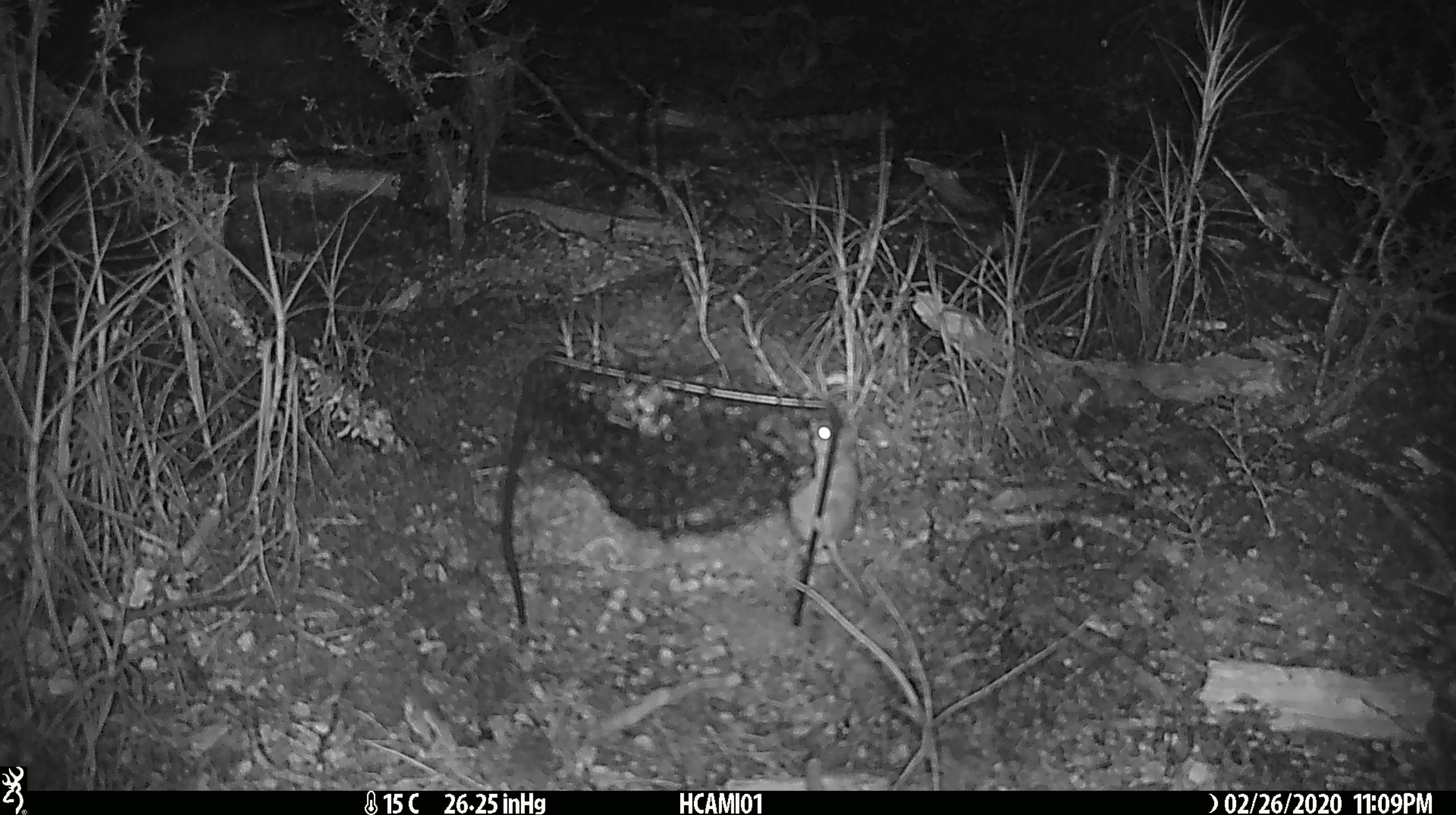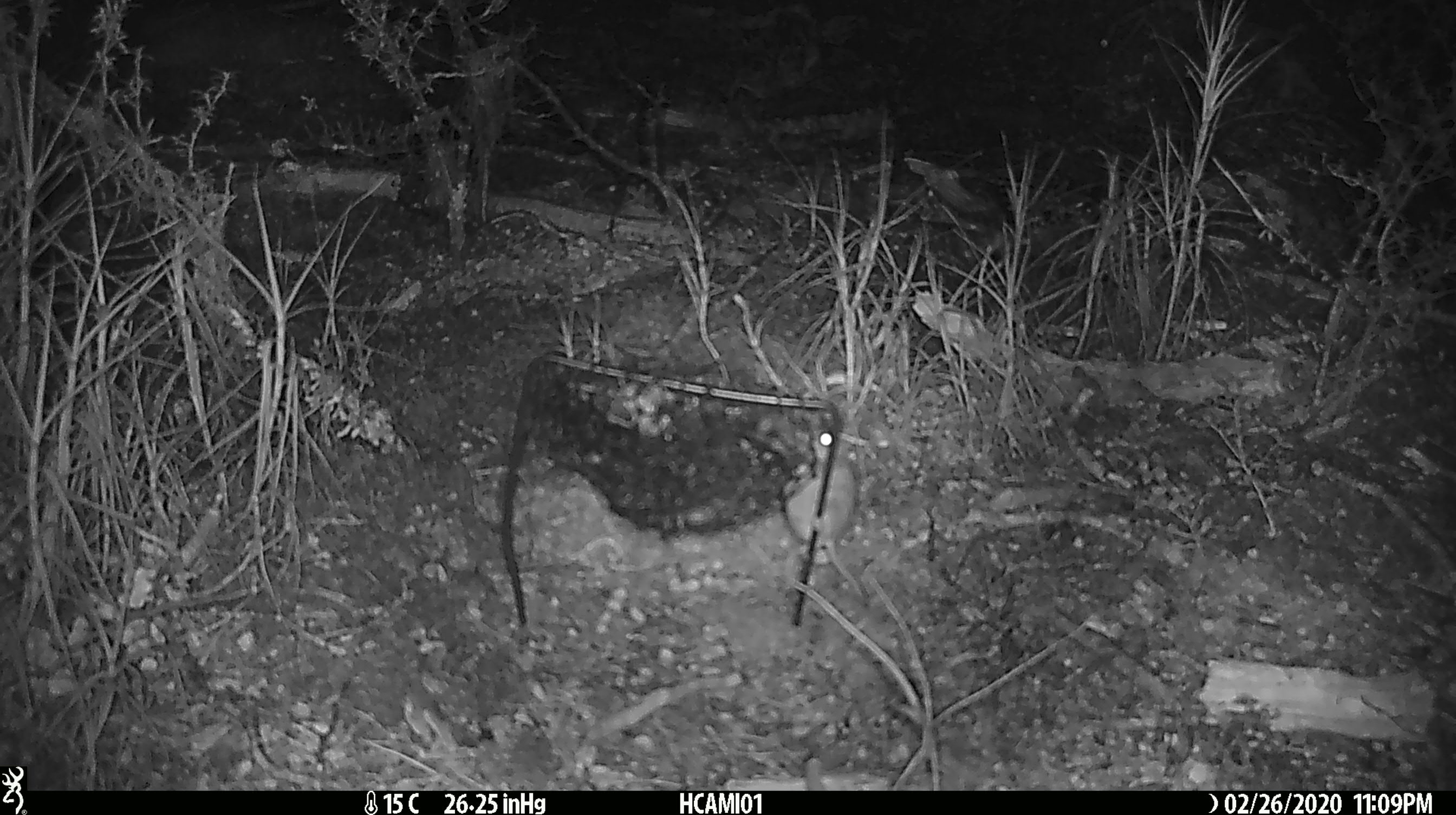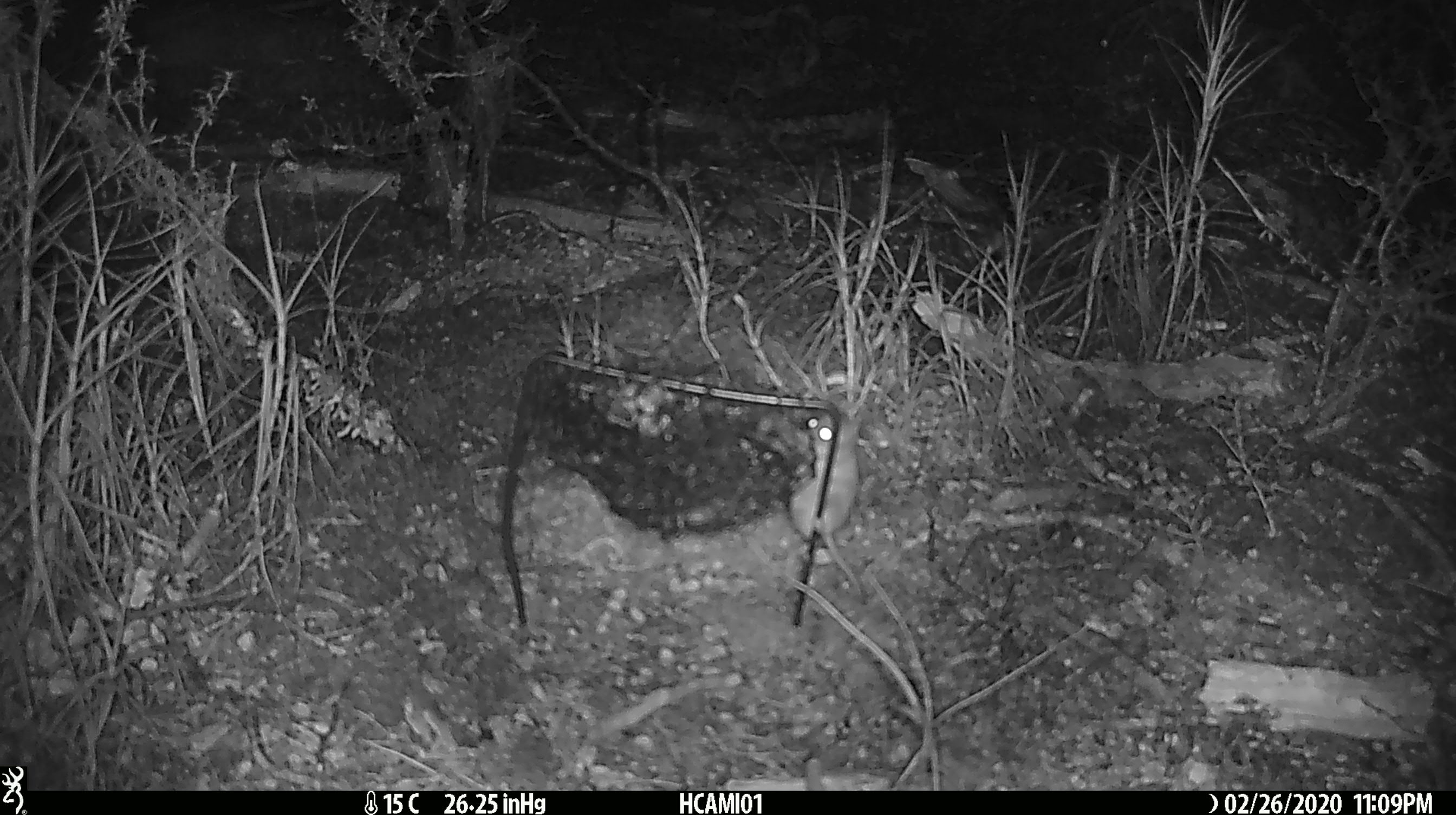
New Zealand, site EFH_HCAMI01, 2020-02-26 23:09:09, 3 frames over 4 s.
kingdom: Animalia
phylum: Chordata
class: Mammalia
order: Rodentia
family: Muridae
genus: Mus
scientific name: Mus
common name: mouse